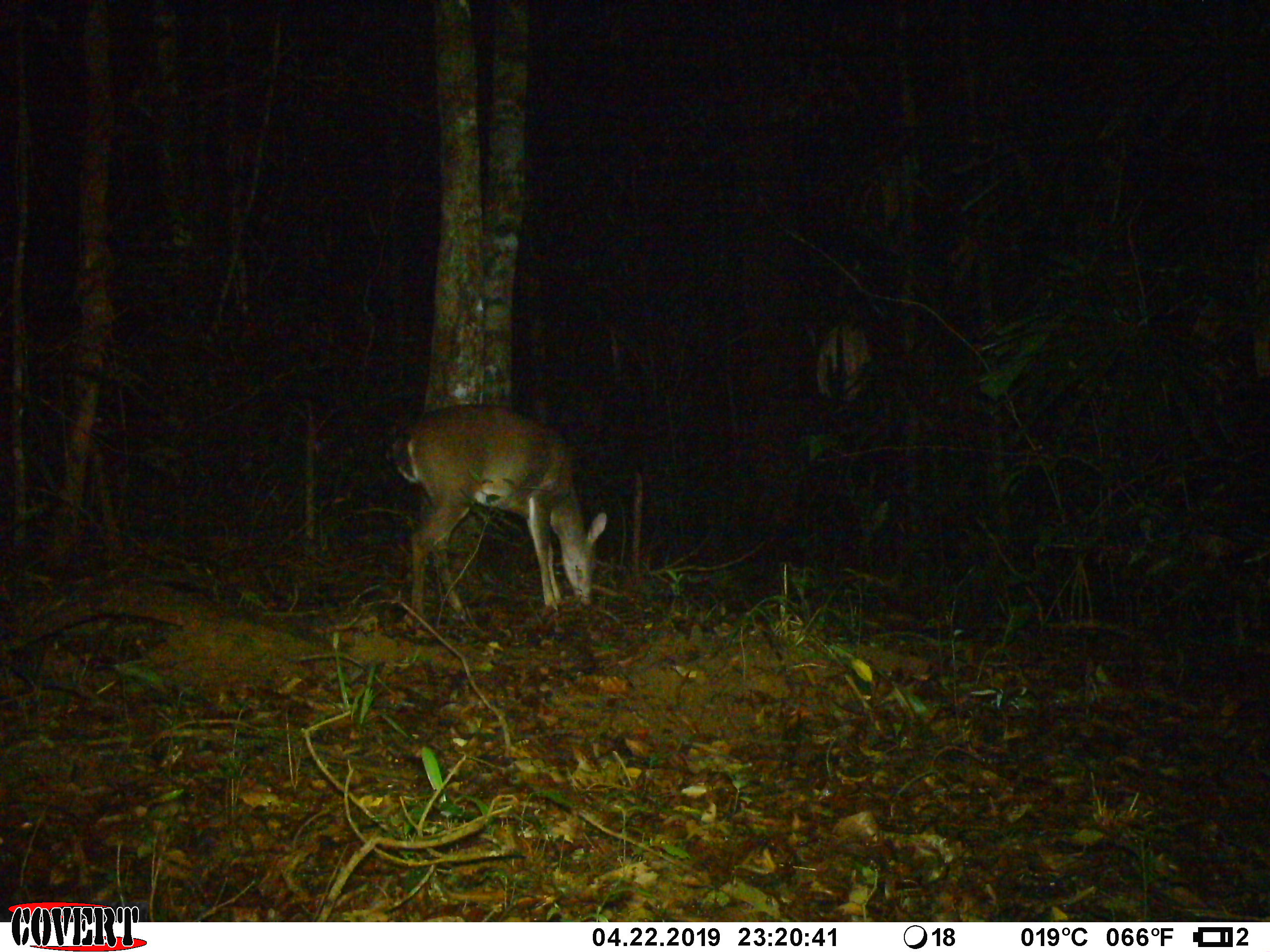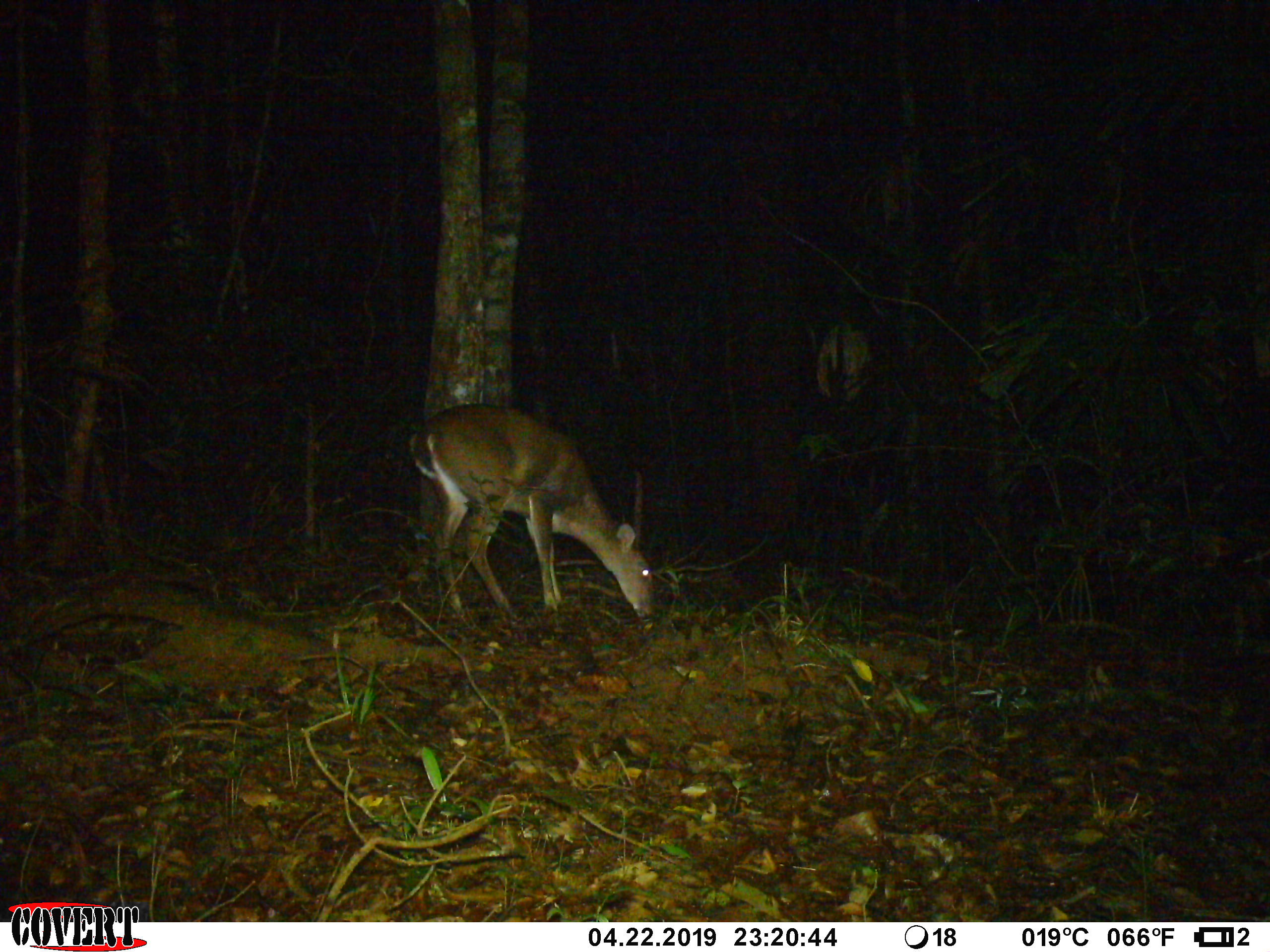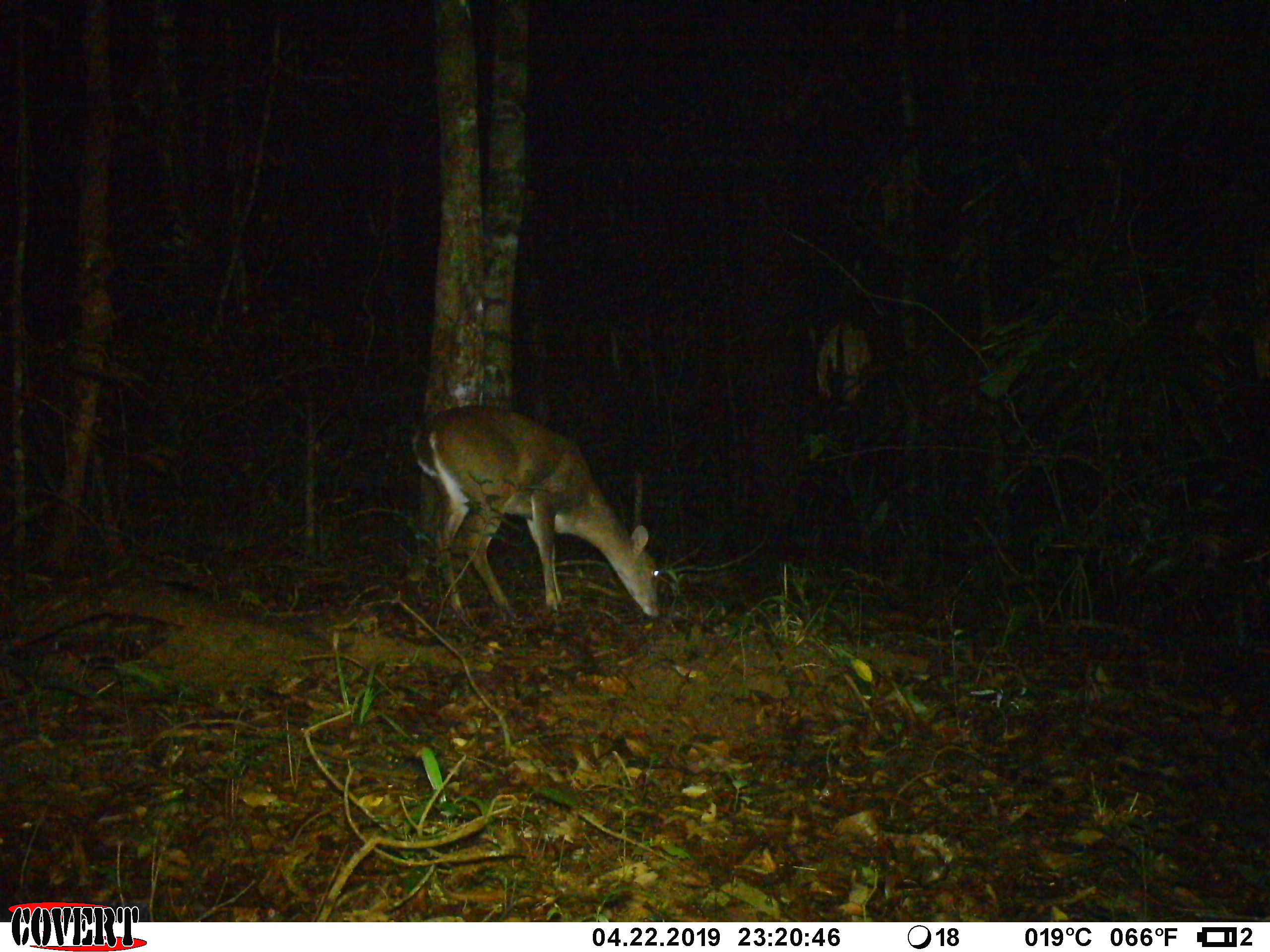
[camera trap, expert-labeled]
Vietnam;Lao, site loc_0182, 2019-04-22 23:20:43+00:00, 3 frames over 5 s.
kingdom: Animalia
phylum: Chordata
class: Mammalia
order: Artiodactyla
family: Cervidae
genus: Muntiacus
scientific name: Muntiacus vuquangensis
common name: large-antlered muntjac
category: large antlered muntjac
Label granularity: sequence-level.